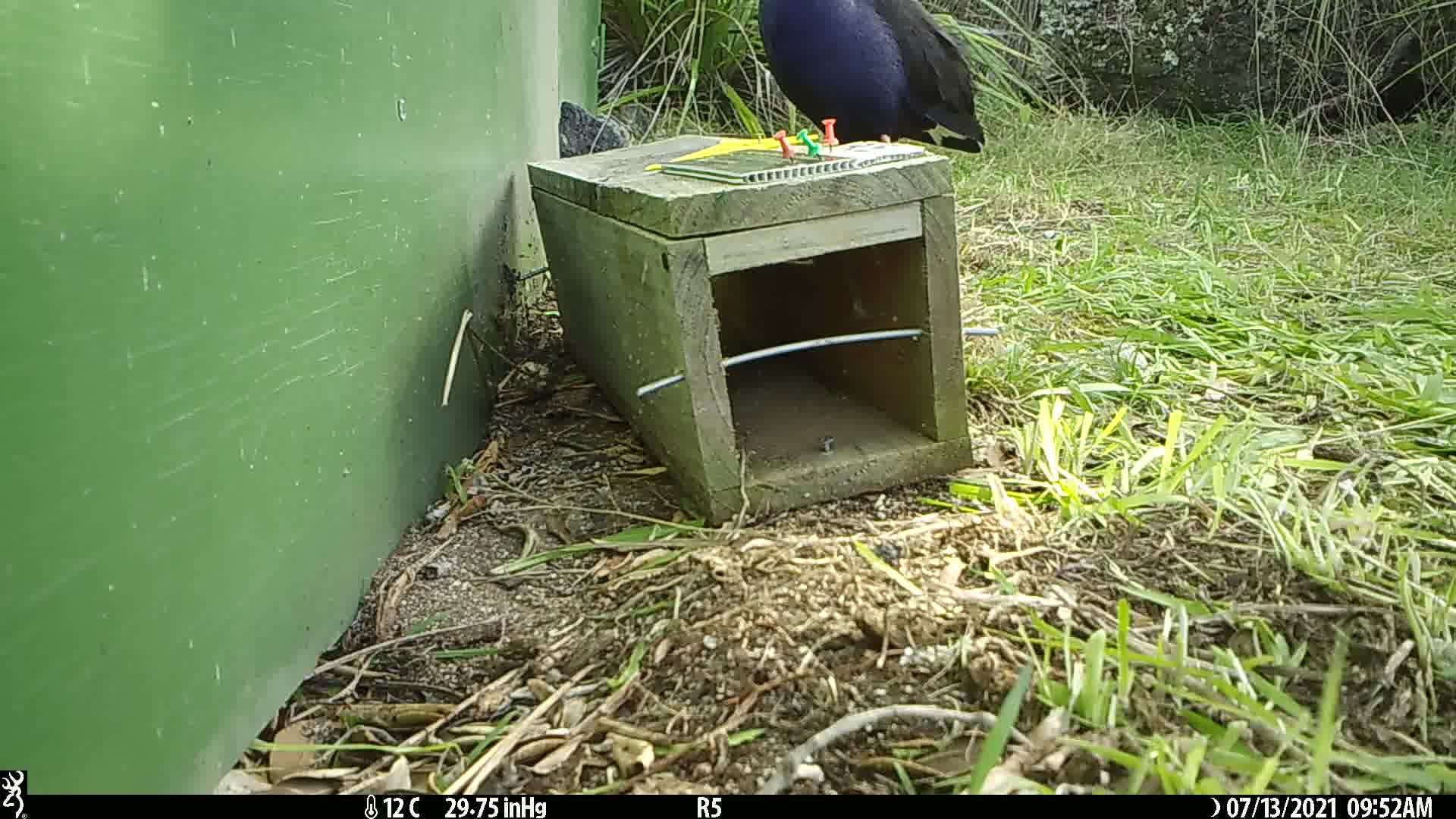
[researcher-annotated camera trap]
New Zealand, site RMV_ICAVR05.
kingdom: Animalia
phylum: Chordata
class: Aves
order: Gruiformes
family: Rallidae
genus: Porphyrio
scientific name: Porphyrio melanotus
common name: australasian swamphen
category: pukeko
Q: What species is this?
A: Pukeko (australasian swamphen) (Porphyrio melanotus).